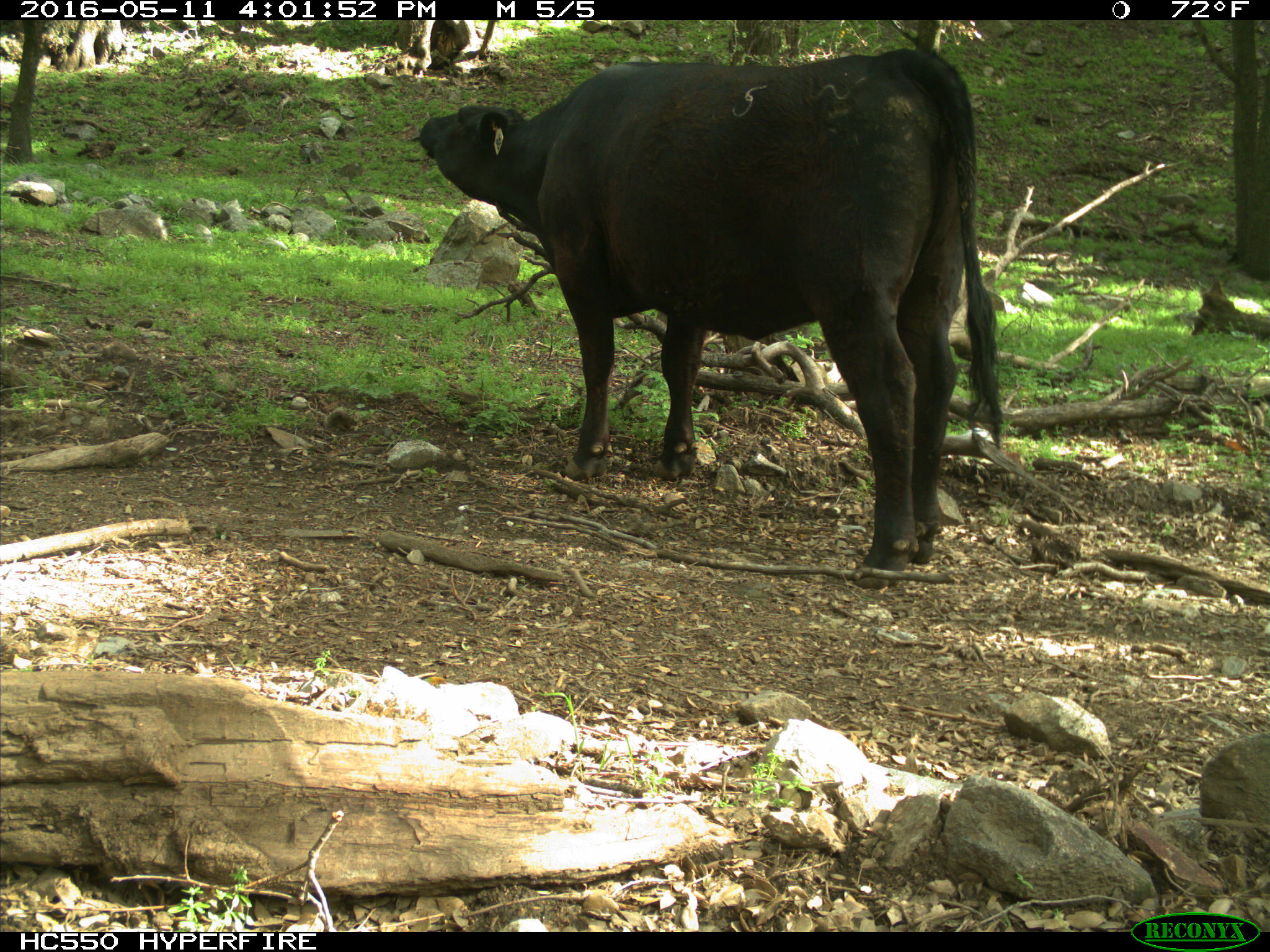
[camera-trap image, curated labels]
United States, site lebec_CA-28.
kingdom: Animalia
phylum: Chordata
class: Mammalia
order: Artiodactyla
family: Bovidae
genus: Bos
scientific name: Bos taurus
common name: domestic cow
Bos taurus (domestic cow).